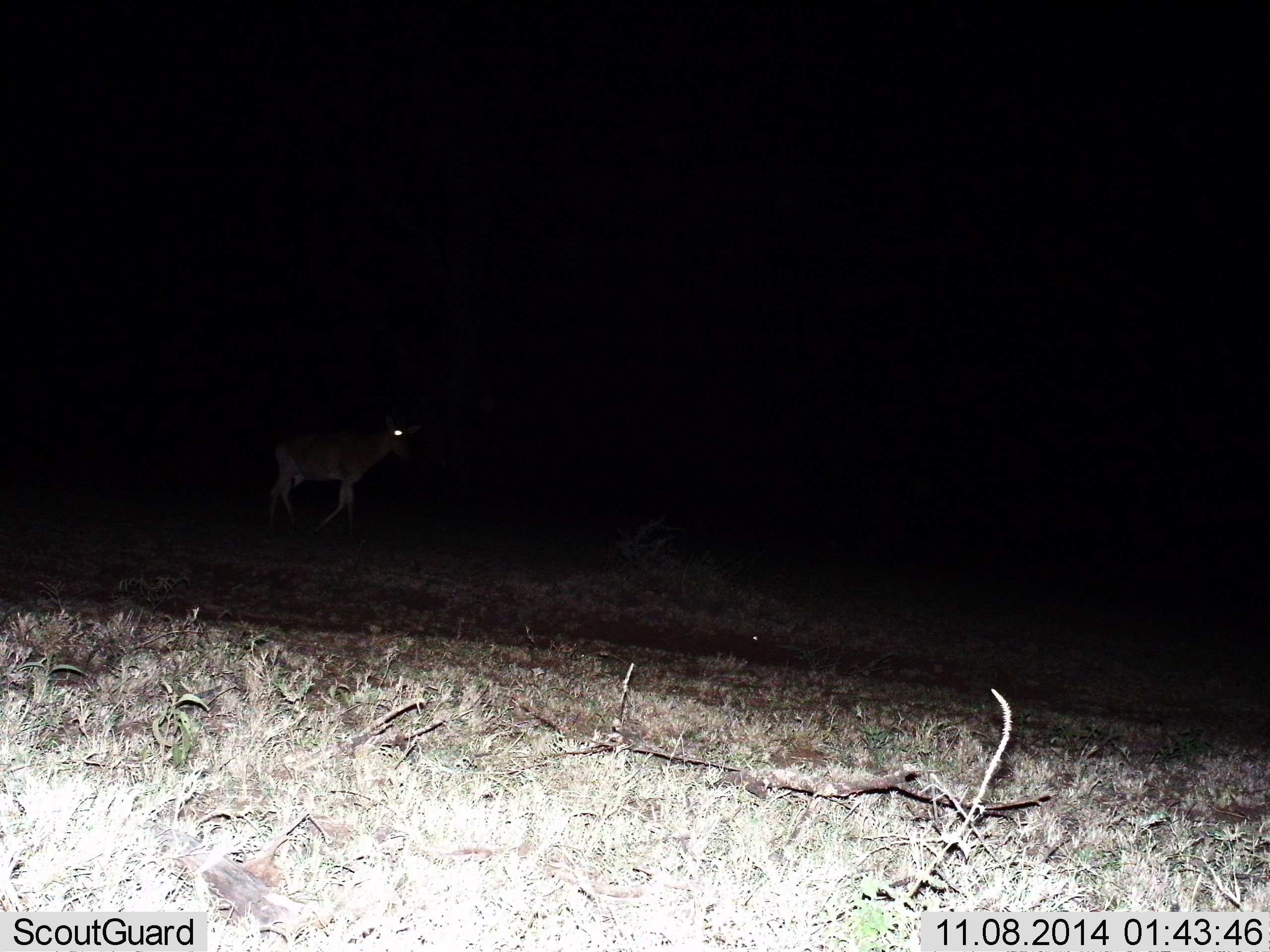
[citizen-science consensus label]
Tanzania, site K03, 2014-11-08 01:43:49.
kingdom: Animalia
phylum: Chordata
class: Mammalia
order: Artiodactyla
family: Bovidae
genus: Alcelaphus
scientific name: Alcelaphus buselaphus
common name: hartebeest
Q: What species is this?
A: Hartebeest (Alcelaphus buselaphus).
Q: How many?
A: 1.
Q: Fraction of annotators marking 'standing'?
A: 12%.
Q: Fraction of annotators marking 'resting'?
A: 0%.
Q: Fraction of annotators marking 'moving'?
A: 88%.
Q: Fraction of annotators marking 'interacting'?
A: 0%.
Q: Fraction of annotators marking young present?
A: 0%.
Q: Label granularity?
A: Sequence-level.